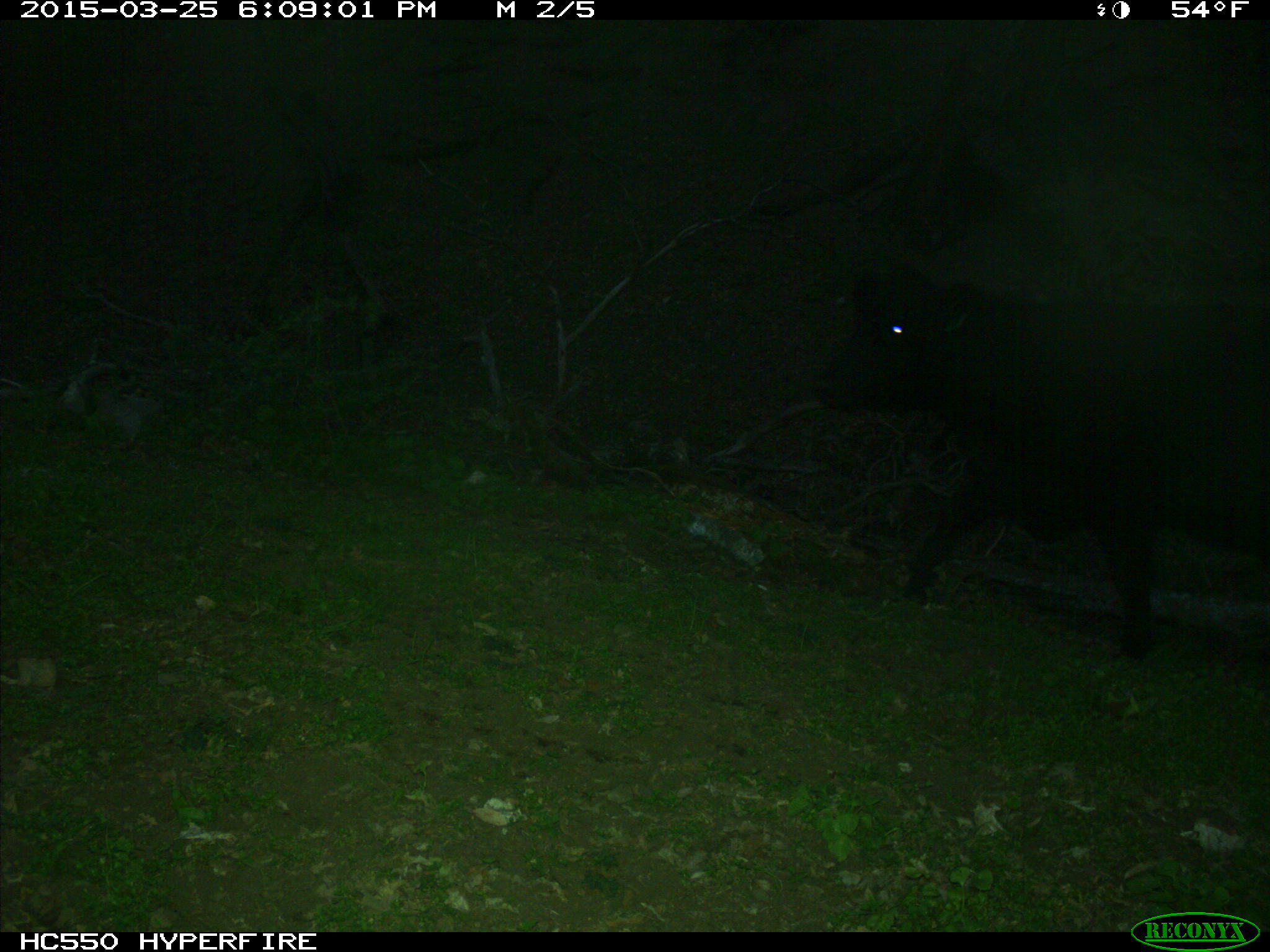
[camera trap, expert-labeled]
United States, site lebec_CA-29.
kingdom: Animalia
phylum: Chordata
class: Mammalia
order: Artiodactyla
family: Bovidae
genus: Bos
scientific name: Bos taurus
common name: domestic cow